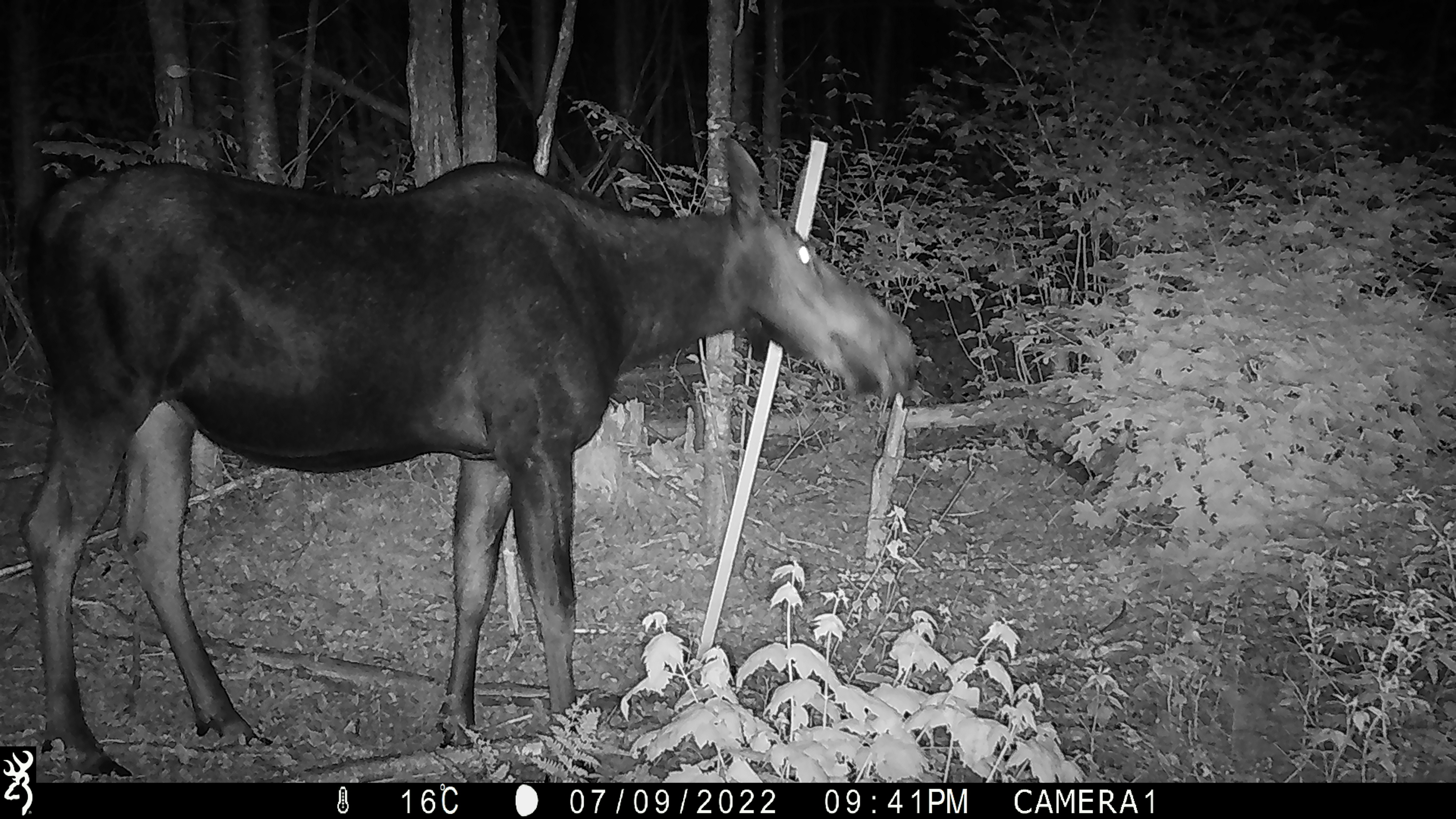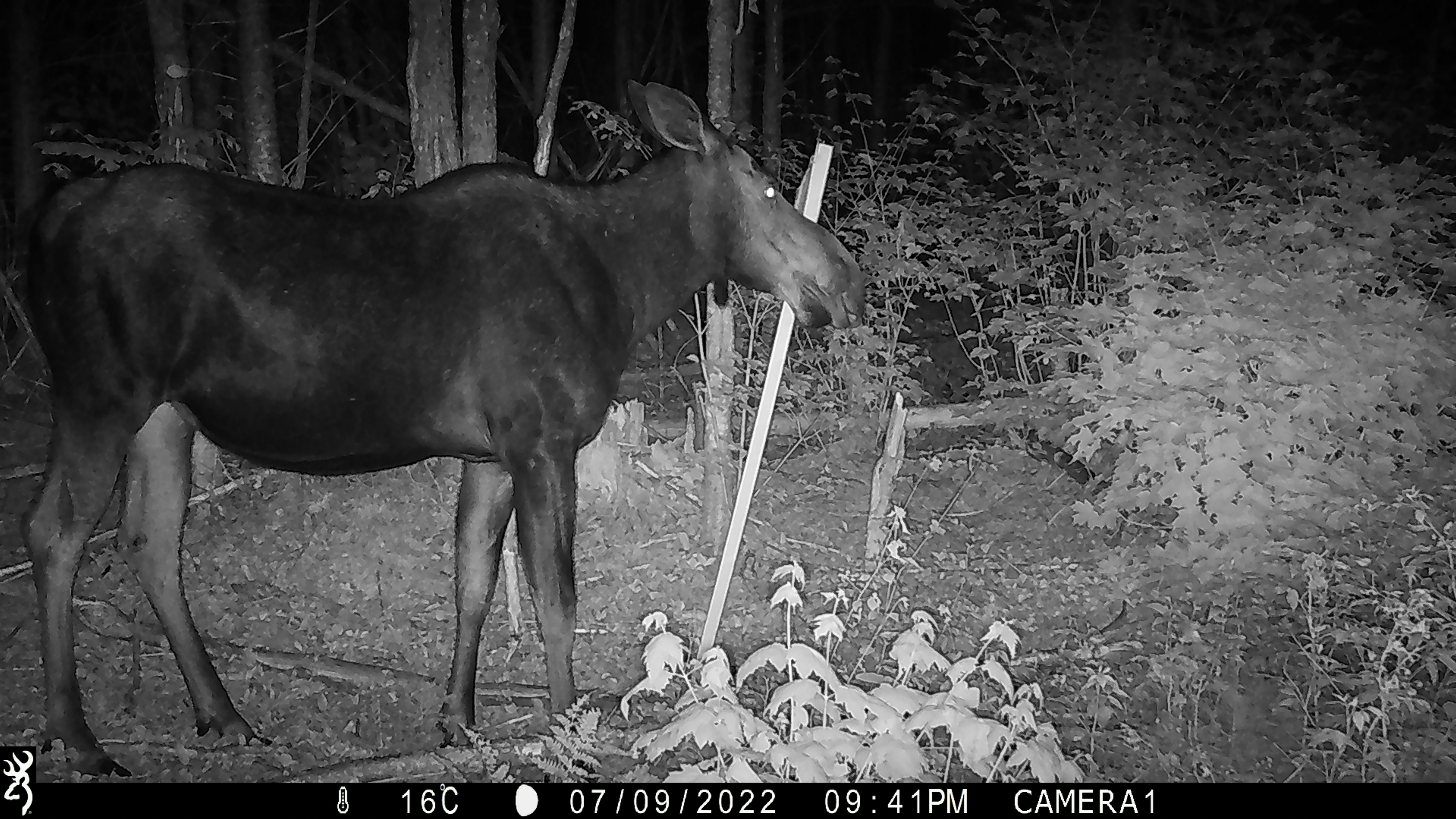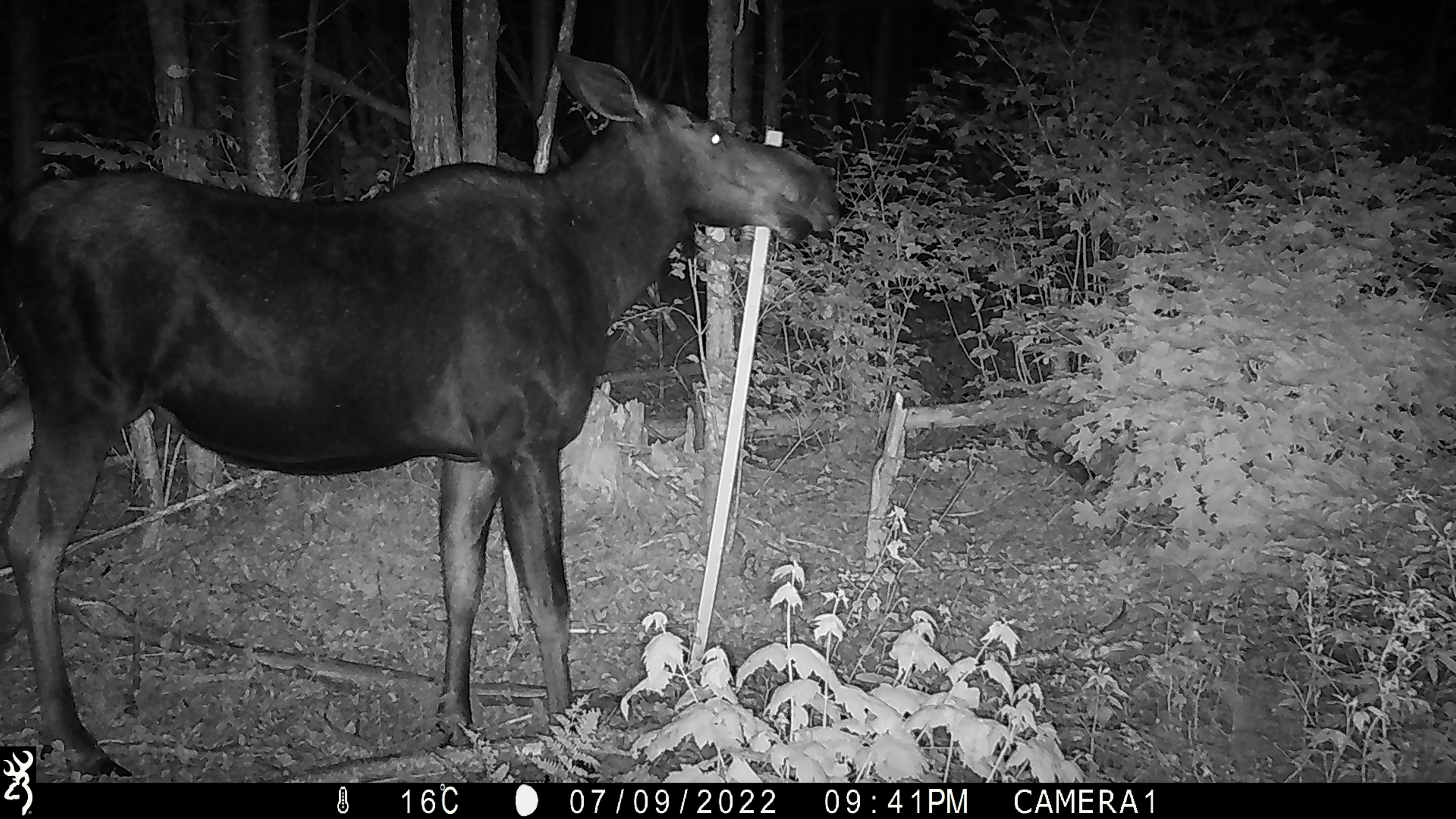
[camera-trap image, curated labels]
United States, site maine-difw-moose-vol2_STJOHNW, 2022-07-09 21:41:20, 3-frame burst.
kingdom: Animalia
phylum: Chordata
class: Mammalia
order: Artiodactyla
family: Cervidae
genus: Alces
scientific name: Alces alces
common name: moose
Moose (Alces alces).